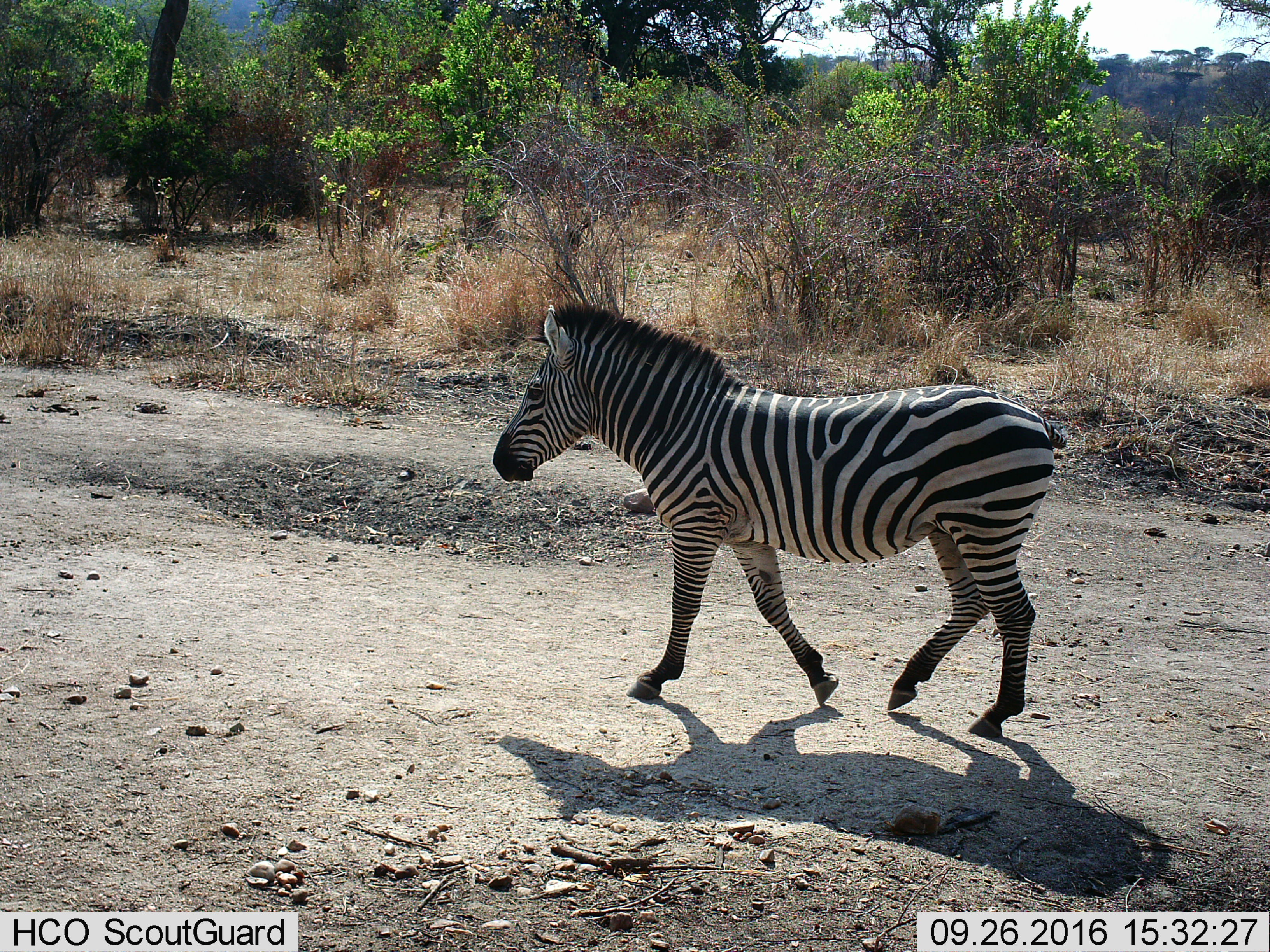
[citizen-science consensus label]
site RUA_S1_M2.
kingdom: Animalia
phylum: Chordata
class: Mammalia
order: Perissodactyla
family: Equidae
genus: Equus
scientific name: Equus quagga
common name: plains zebra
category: zebraplains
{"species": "zebraplains (plains zebra) (Equus quagga)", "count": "1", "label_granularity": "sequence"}